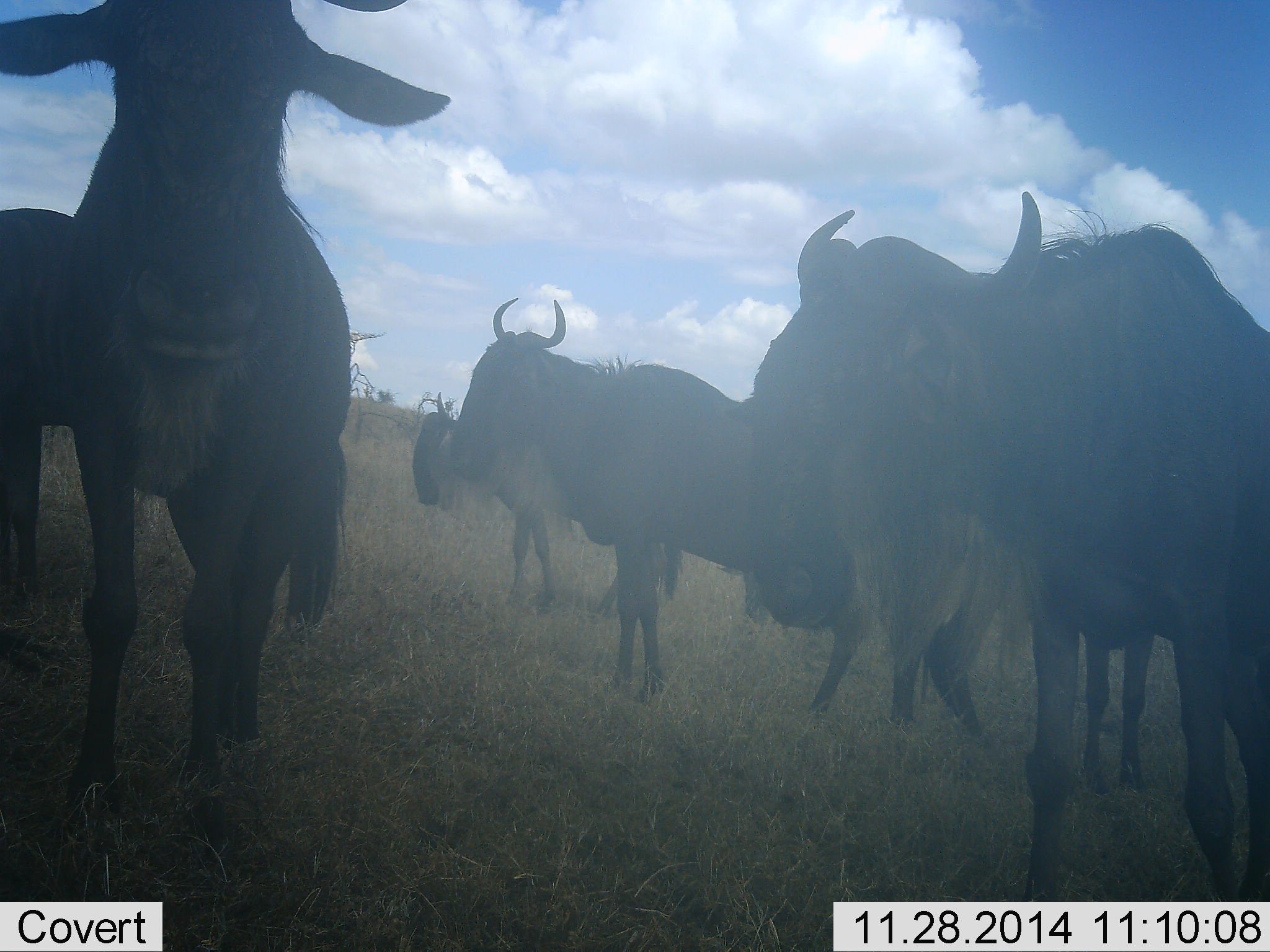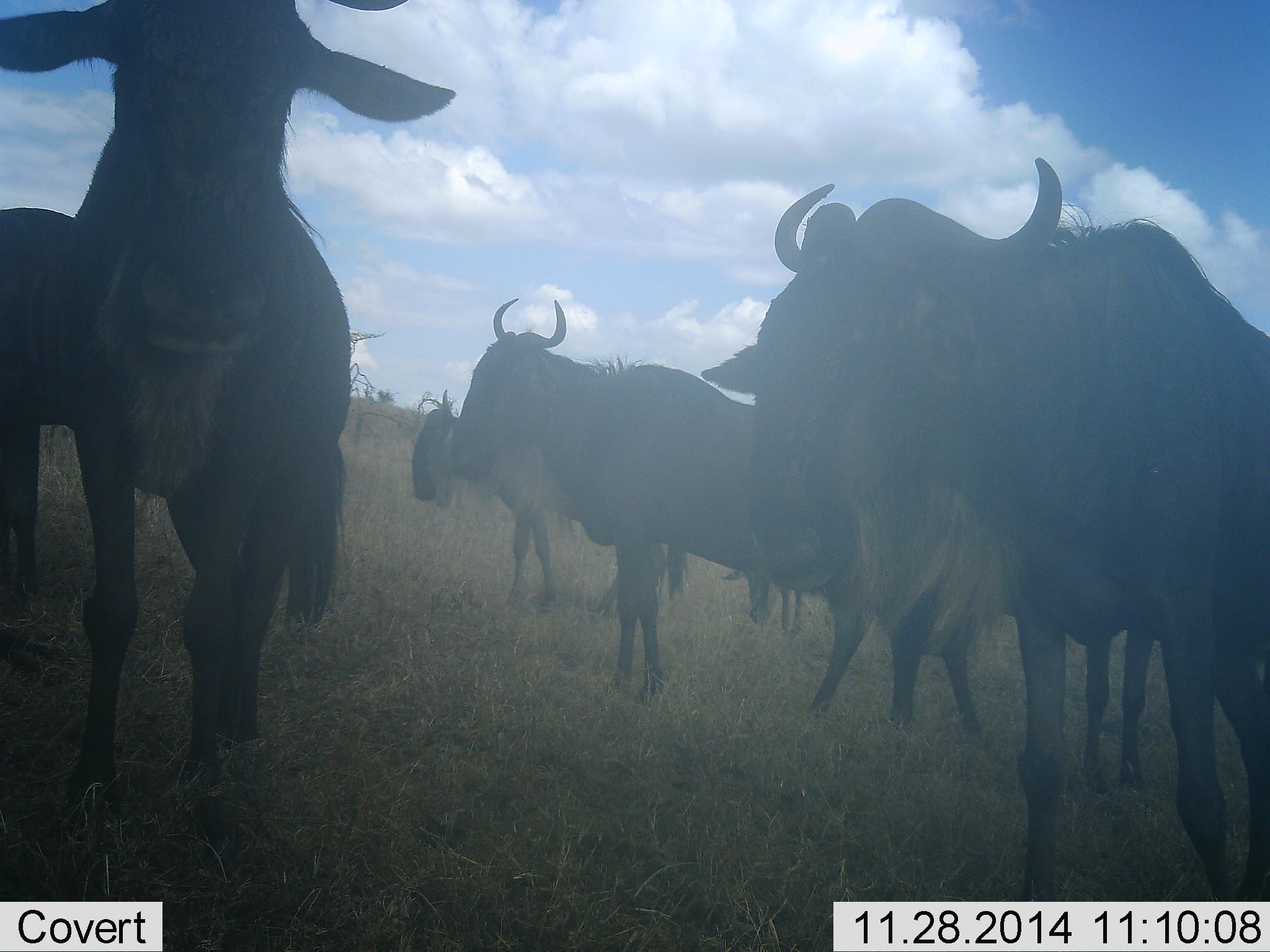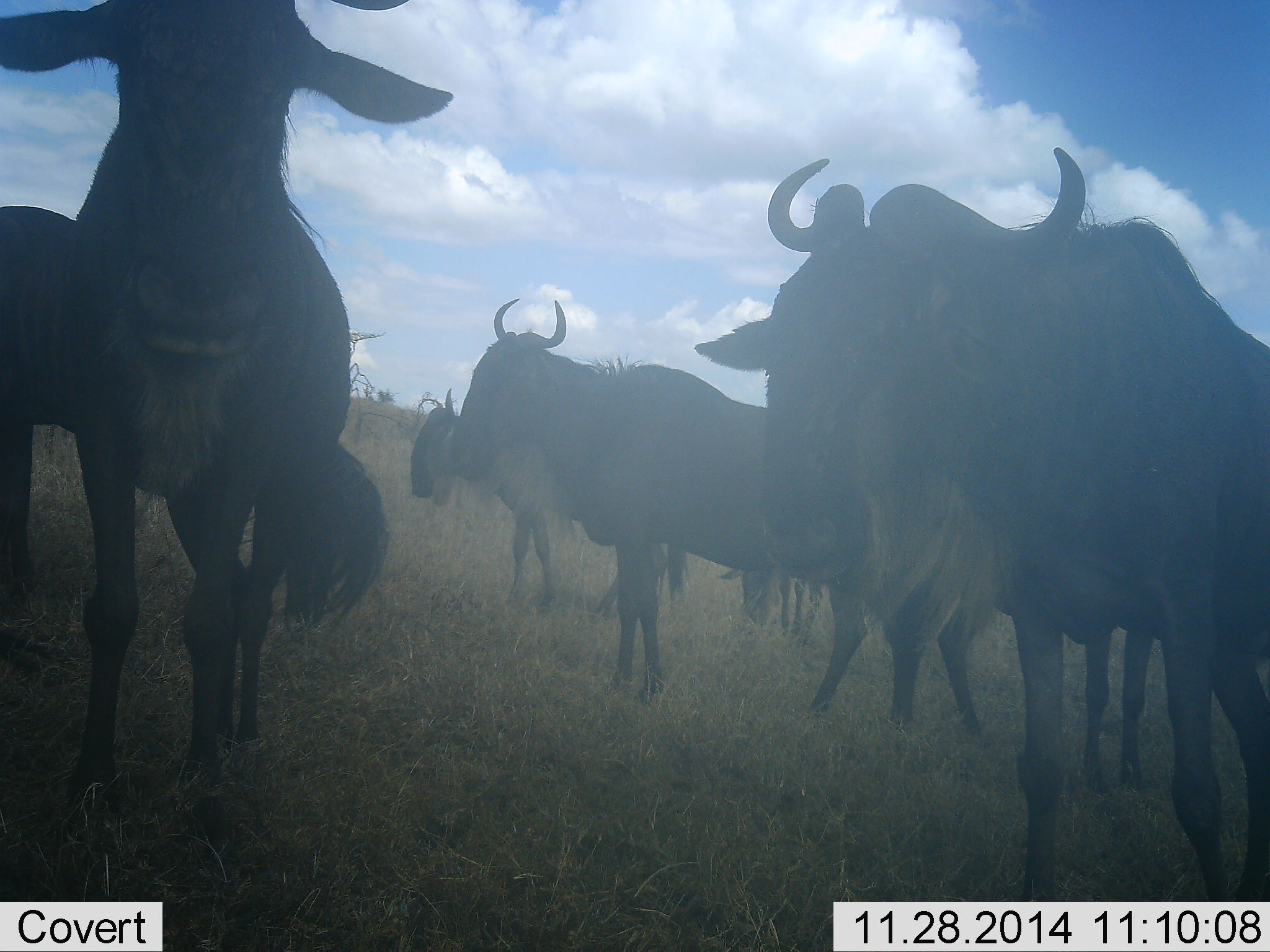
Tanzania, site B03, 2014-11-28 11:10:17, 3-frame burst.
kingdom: Animalia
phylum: Chordata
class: Mammalia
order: Artiodactyla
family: Bovidae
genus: Connochaetes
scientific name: Connochaetes taurinus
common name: blue wildebeest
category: wildebeest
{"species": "wildebeest (blue wildebeest) (Connochaetes taurinus)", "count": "6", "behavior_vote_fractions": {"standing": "100%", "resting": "0%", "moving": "0%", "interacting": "10%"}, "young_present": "0%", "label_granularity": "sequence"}